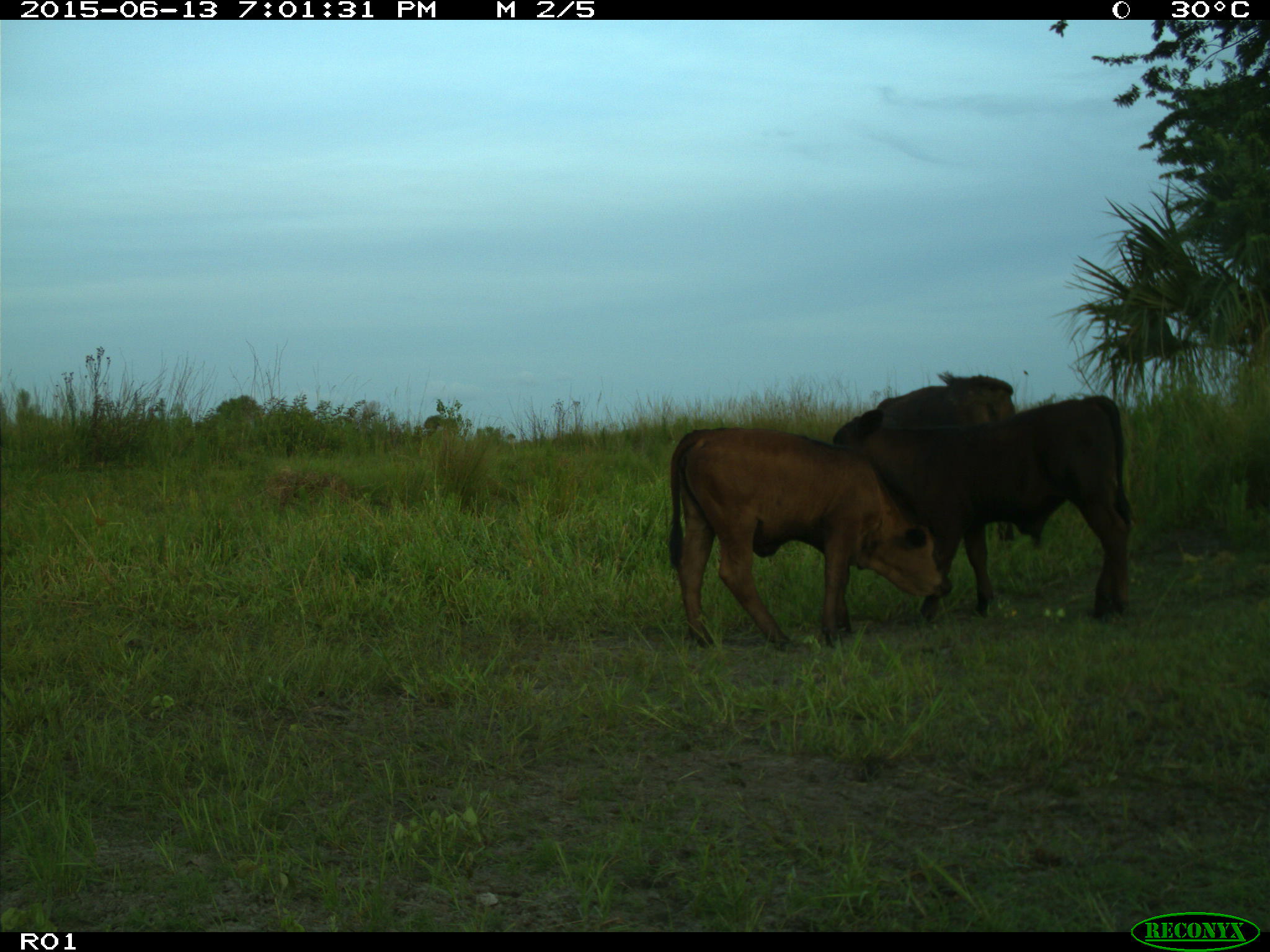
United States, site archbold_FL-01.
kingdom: Animalia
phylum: Chordata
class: Mammalia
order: Artiodactyla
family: Bovidae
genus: Bos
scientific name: Bos taurus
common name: domestic cow